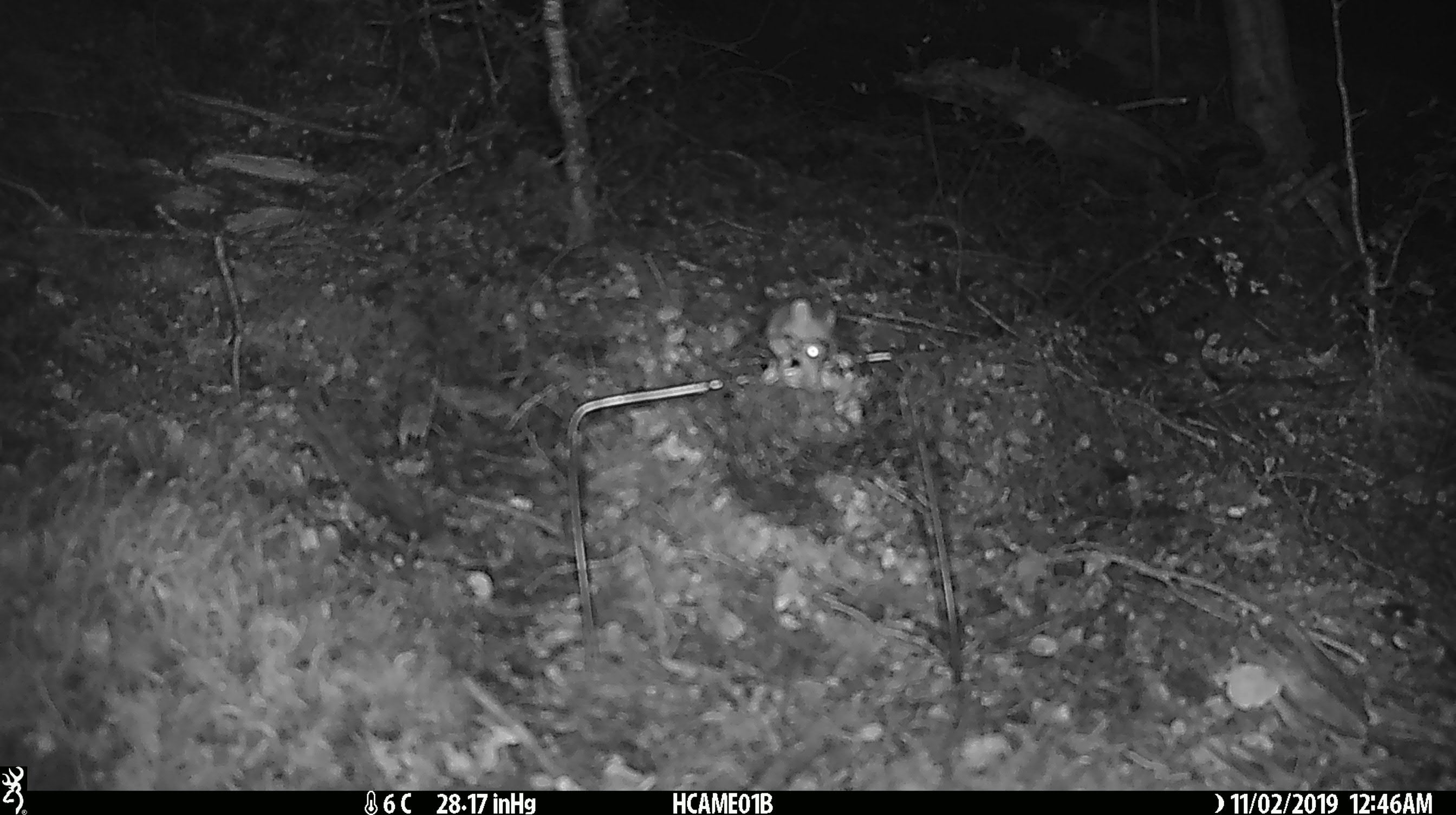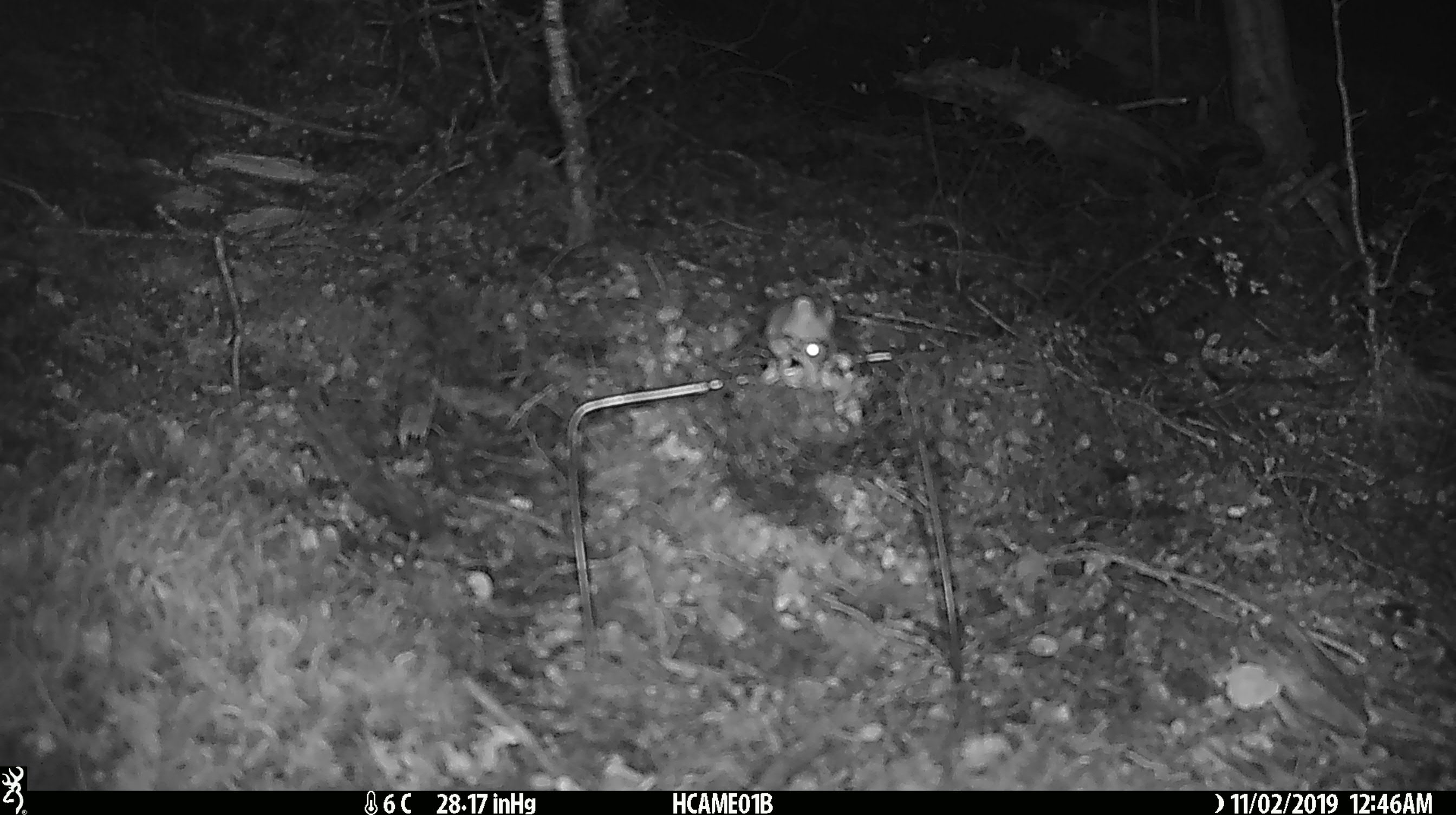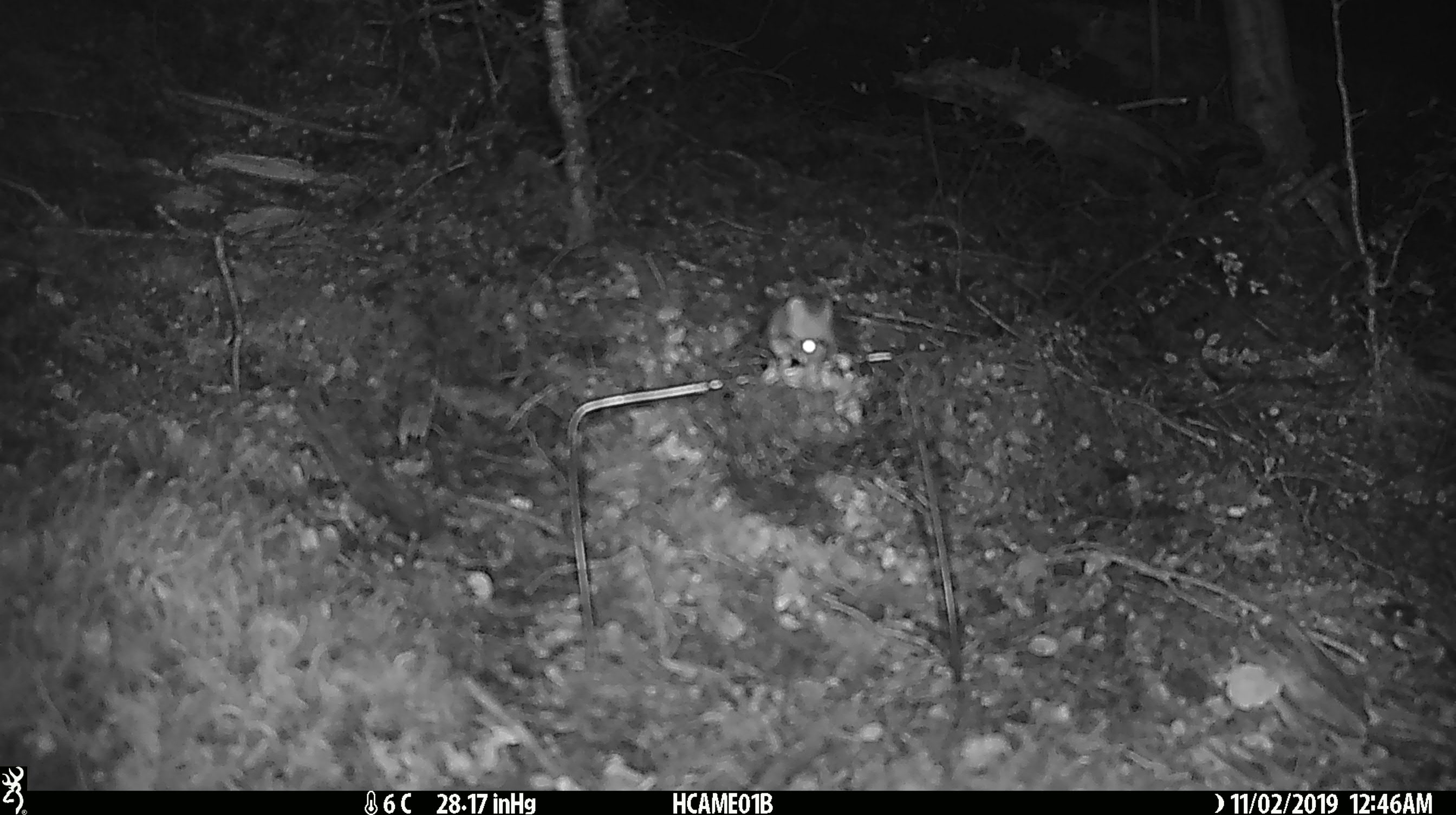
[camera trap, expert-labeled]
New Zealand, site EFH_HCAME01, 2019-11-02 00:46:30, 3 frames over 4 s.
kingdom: Animalia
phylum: Chordata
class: Mammalia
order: Rodentia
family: Muridae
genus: Mus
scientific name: Mus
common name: mouse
Mouse (Mus).